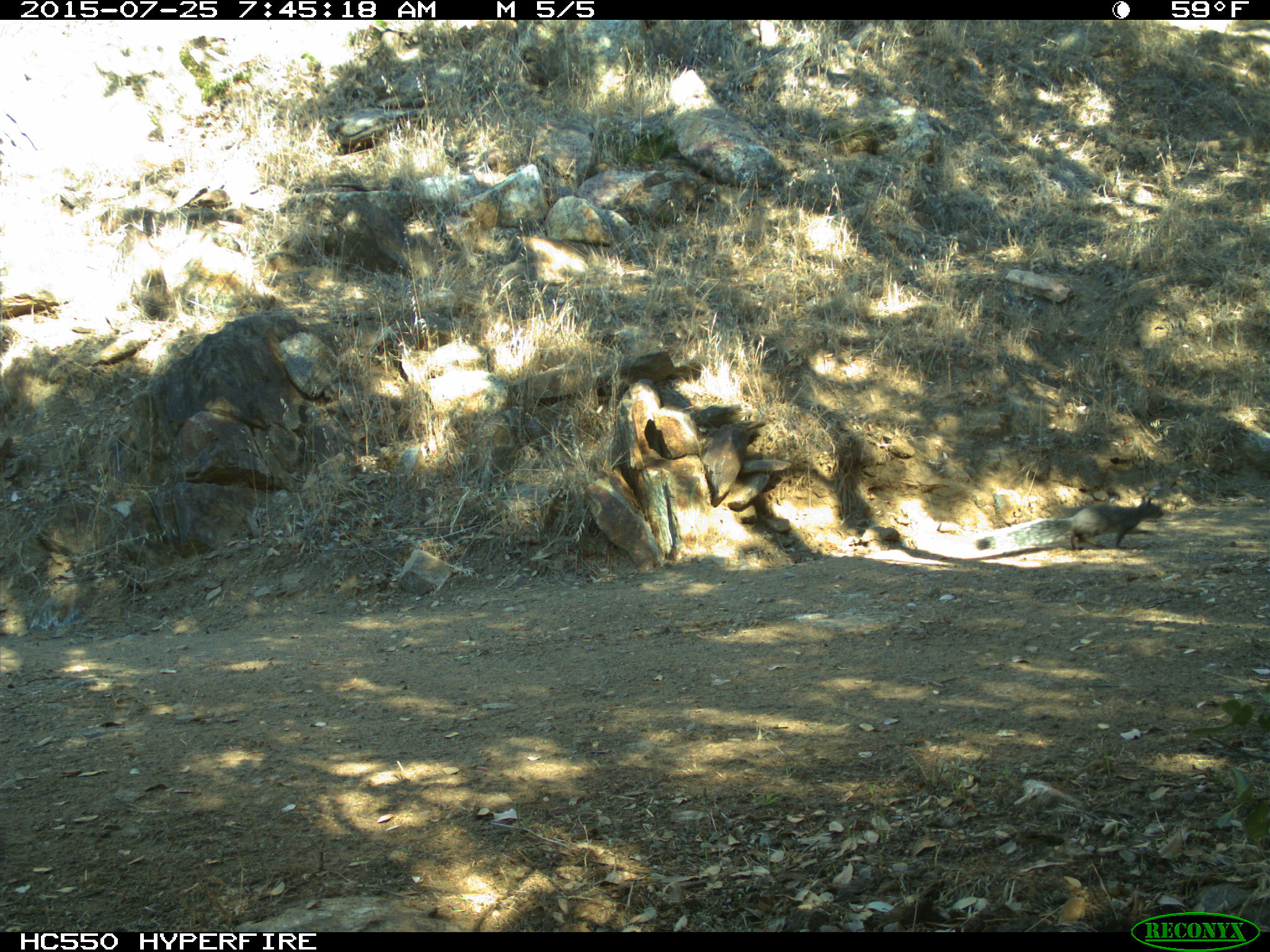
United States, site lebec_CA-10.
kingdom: Animalia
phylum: Chordata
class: Mammalia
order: Rodentia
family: Sciuridae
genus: Sciurus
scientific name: Sciurus carolinensis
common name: eastern gray squirrel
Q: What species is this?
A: Sciurus carolinensis (eastern gray squirrel).